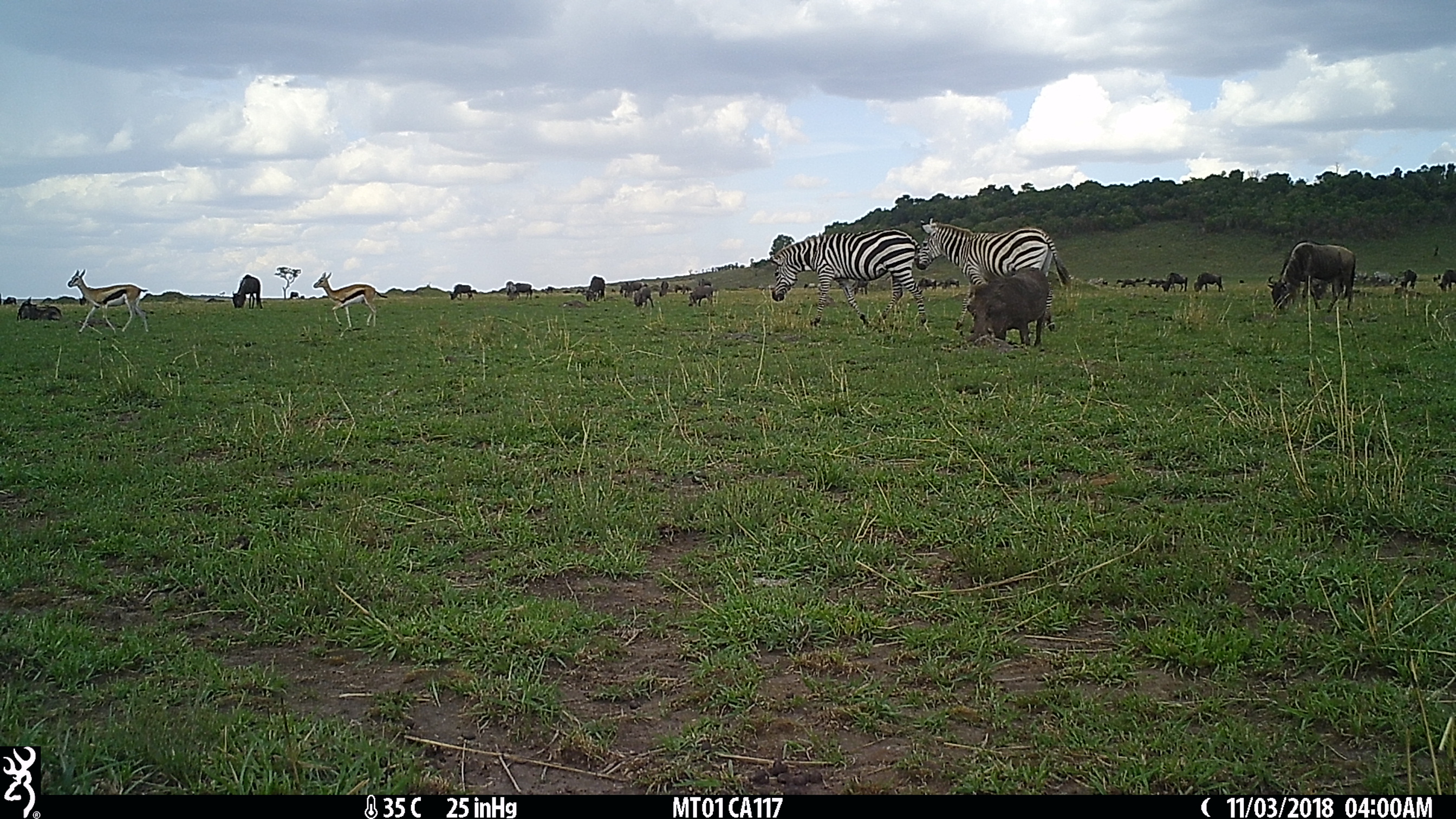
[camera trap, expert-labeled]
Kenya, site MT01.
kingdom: Animalia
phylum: Chordata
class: Mammalia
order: Artiodactyla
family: Suidae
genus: Phacochoerus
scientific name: Phacochoerus africanus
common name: common warthog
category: warthog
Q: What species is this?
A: Warthog (common warthog) (Phacochoerus africanus).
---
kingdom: Animalia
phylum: Chordata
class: Mammalia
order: Perissodactyla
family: Equidae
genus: Equus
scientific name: Equus quagga burchellii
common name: burchell's zebra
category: zebra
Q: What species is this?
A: Zebra (burchell's zebra) (Equus quagga burchellii).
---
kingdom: Animalia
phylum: Chordata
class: Mammalia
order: Artiodactyla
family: Bovidae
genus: Eudorcas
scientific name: Eudorcas thomsonii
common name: thomon's gazelle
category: gazelle thomsons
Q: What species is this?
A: Gazelle thomsons (thomon's gazelle) (Eudorcas thomsonii).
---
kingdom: Animalia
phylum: Chordata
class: Mammalia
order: Artiodactyla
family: Bovidae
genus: Connochaetes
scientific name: Connochaetes taurinus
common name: blue wildebeest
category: wildebeest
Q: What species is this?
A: Wildebeest (blue wildebeest) (Connochaetes taurinus).